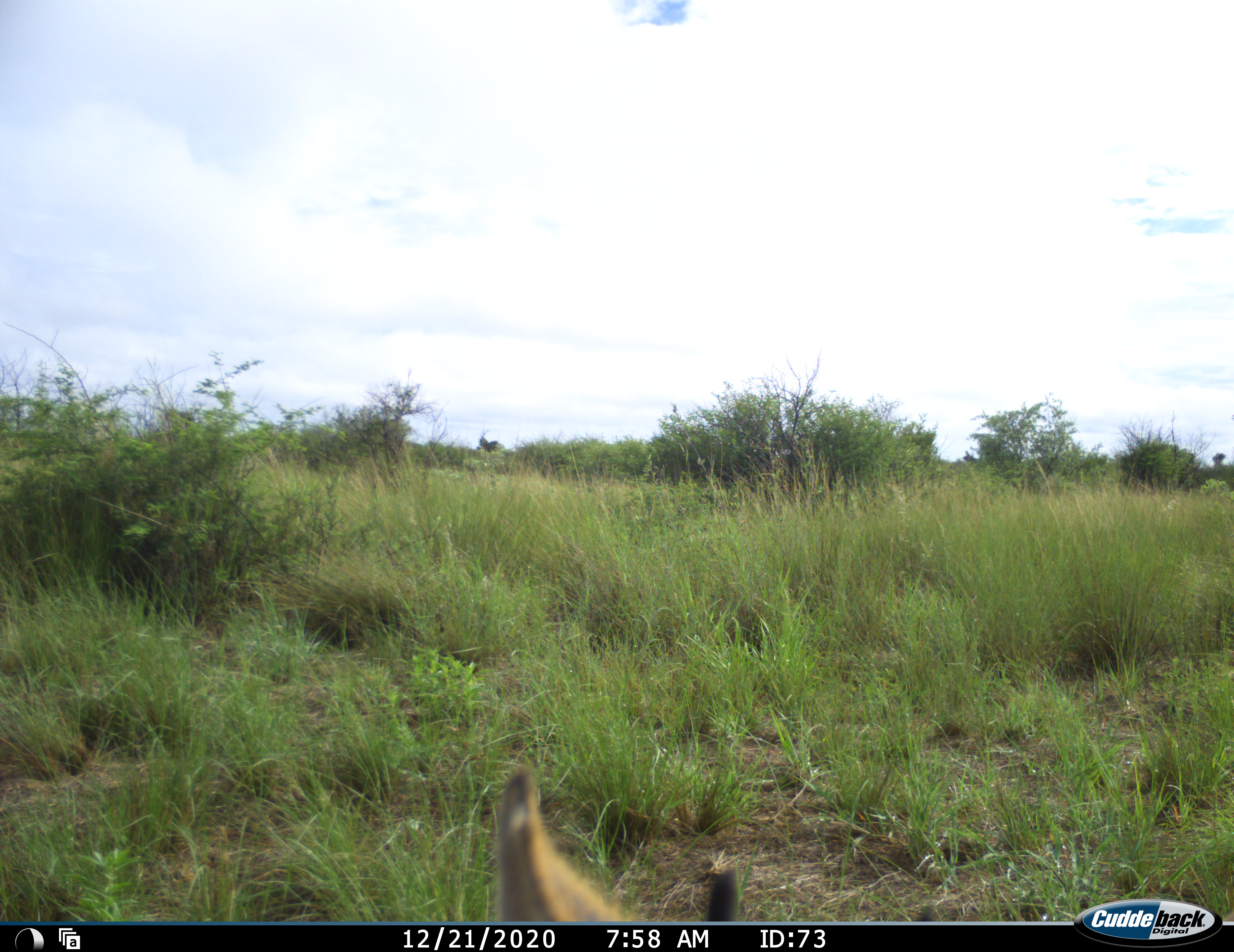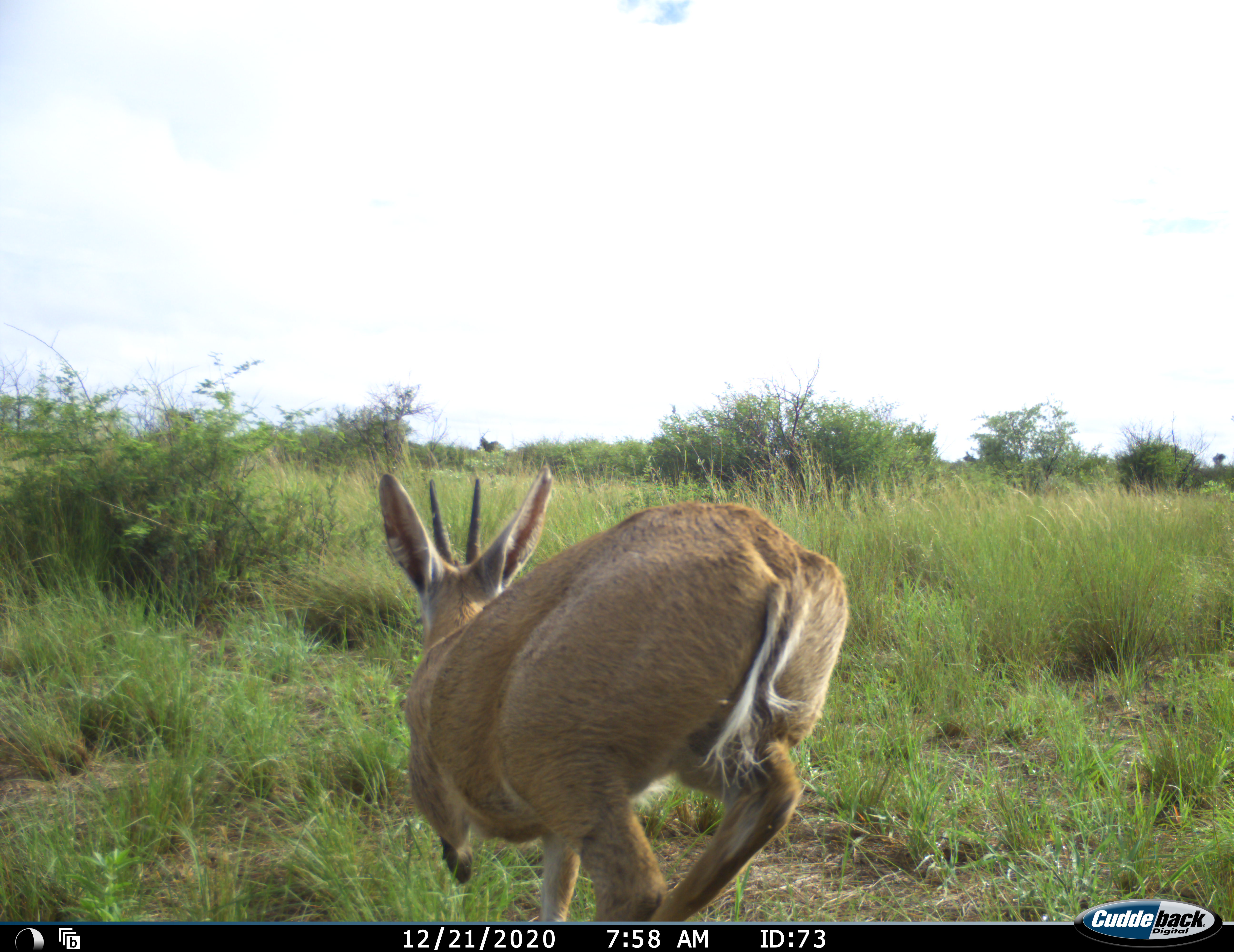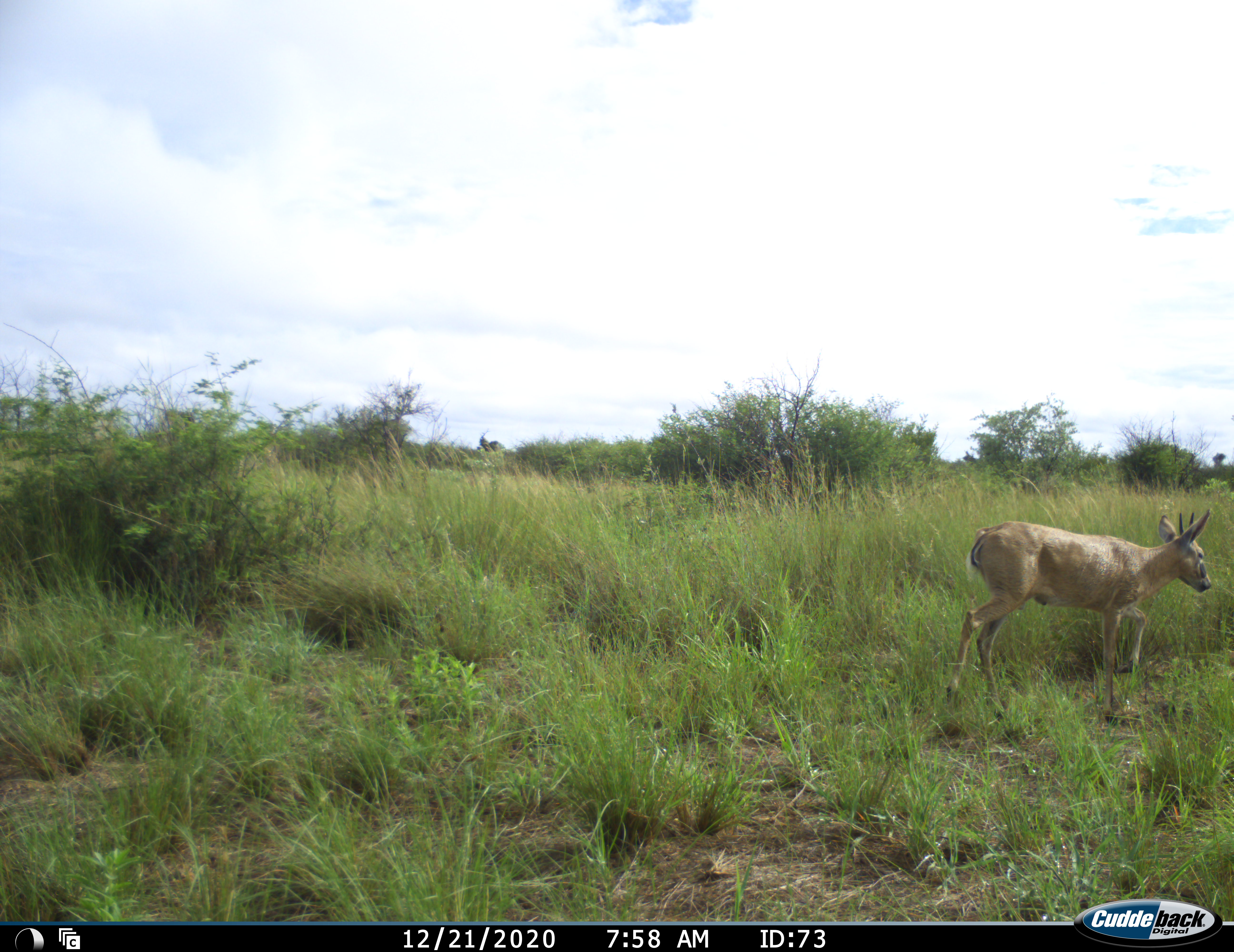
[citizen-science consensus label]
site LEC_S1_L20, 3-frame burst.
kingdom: Animalia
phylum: Chordata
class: Mammalia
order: Artiodactyla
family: Bovidae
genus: Sylvicapra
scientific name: Sylvicapra grimmia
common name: common duiker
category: duikercommongrey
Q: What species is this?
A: Duikercommongrey (common duiker) (Sylvicapra grimmia).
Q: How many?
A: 1.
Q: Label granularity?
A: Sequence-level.